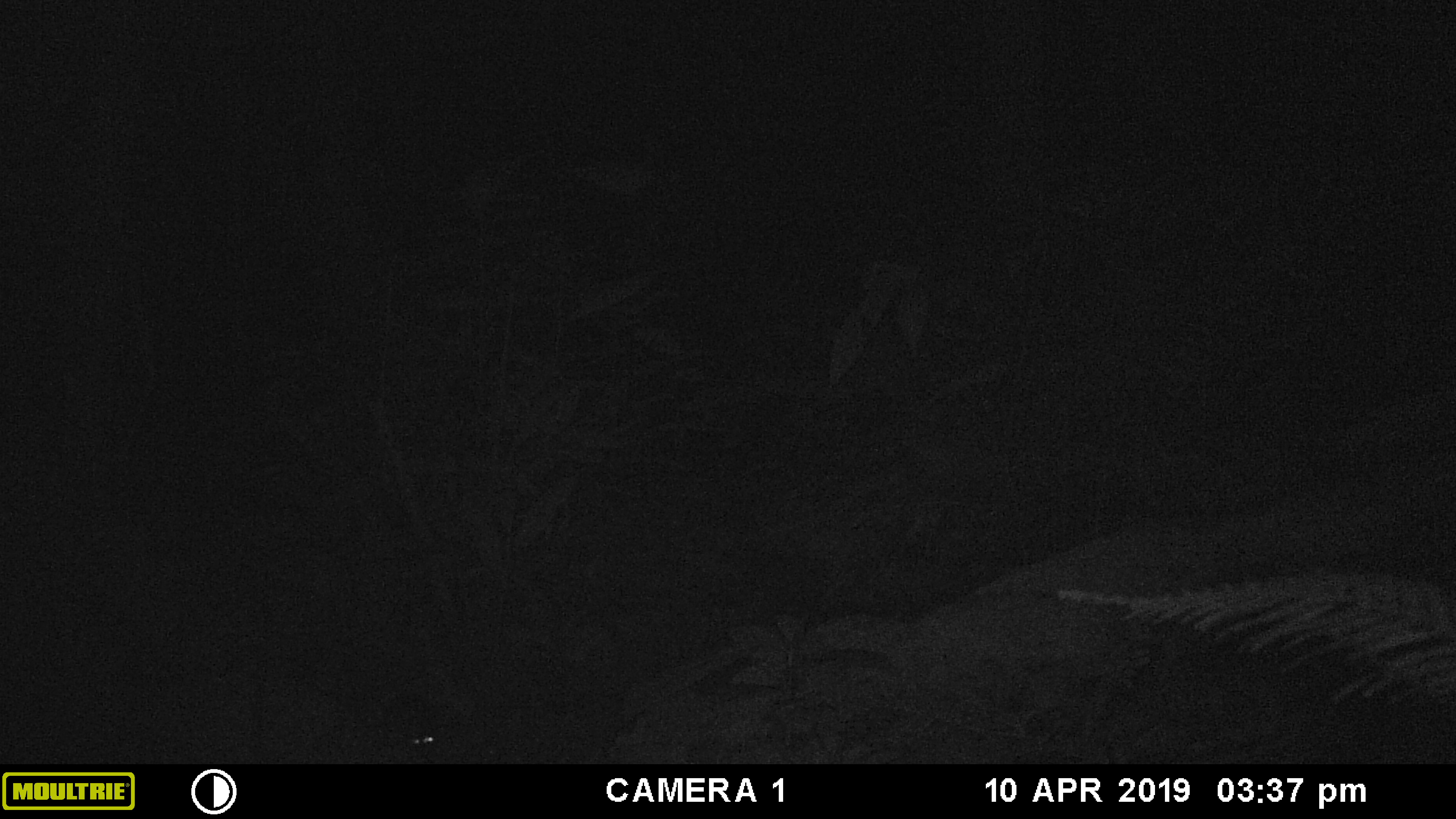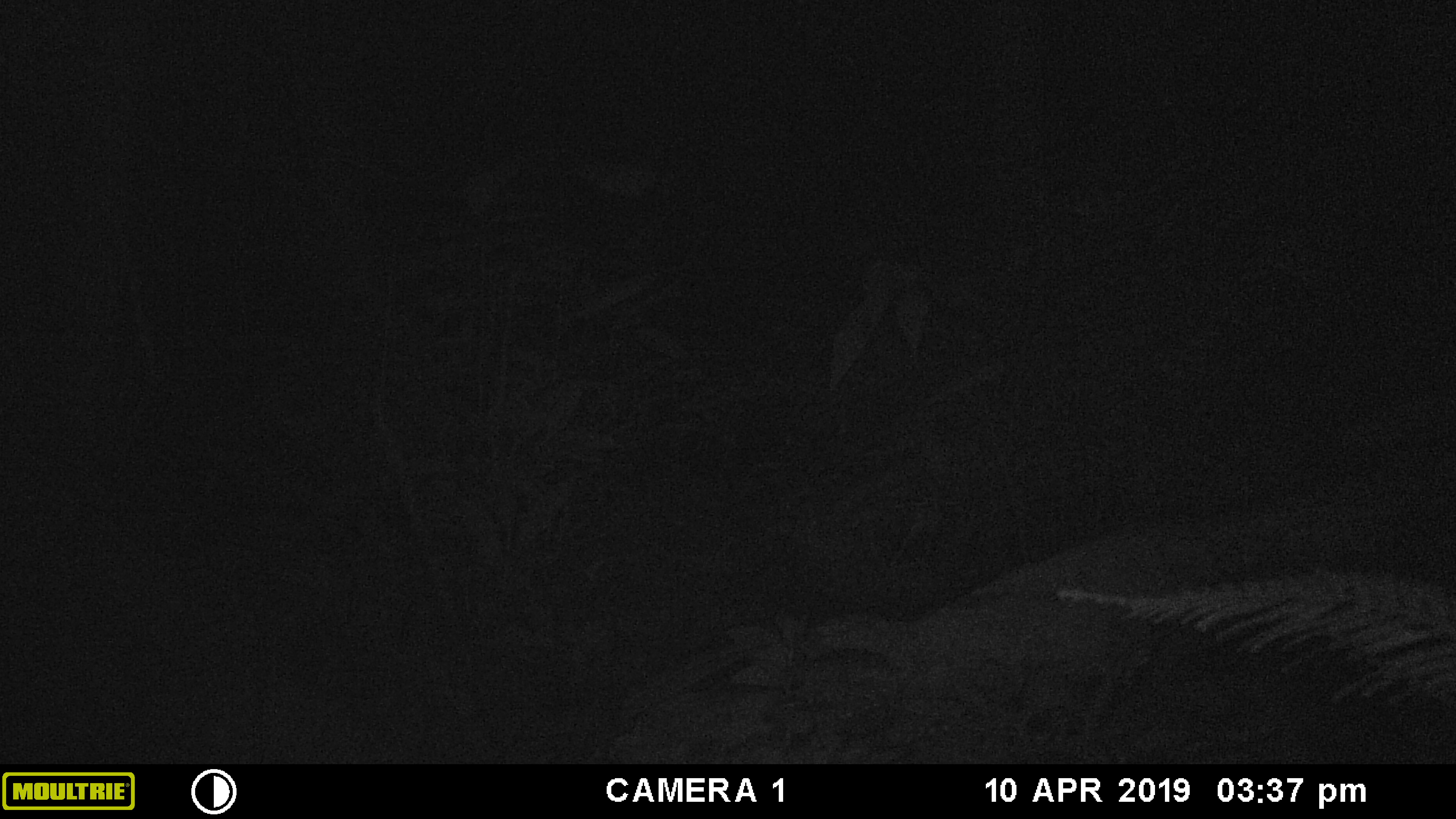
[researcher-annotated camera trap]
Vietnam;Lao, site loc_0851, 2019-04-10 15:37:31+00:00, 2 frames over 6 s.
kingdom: Animalia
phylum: Chordata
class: Mammalia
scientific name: Mammalia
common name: mammal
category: unidentified mammal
Unidentified mammal (mammal) (Mammalia). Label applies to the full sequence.